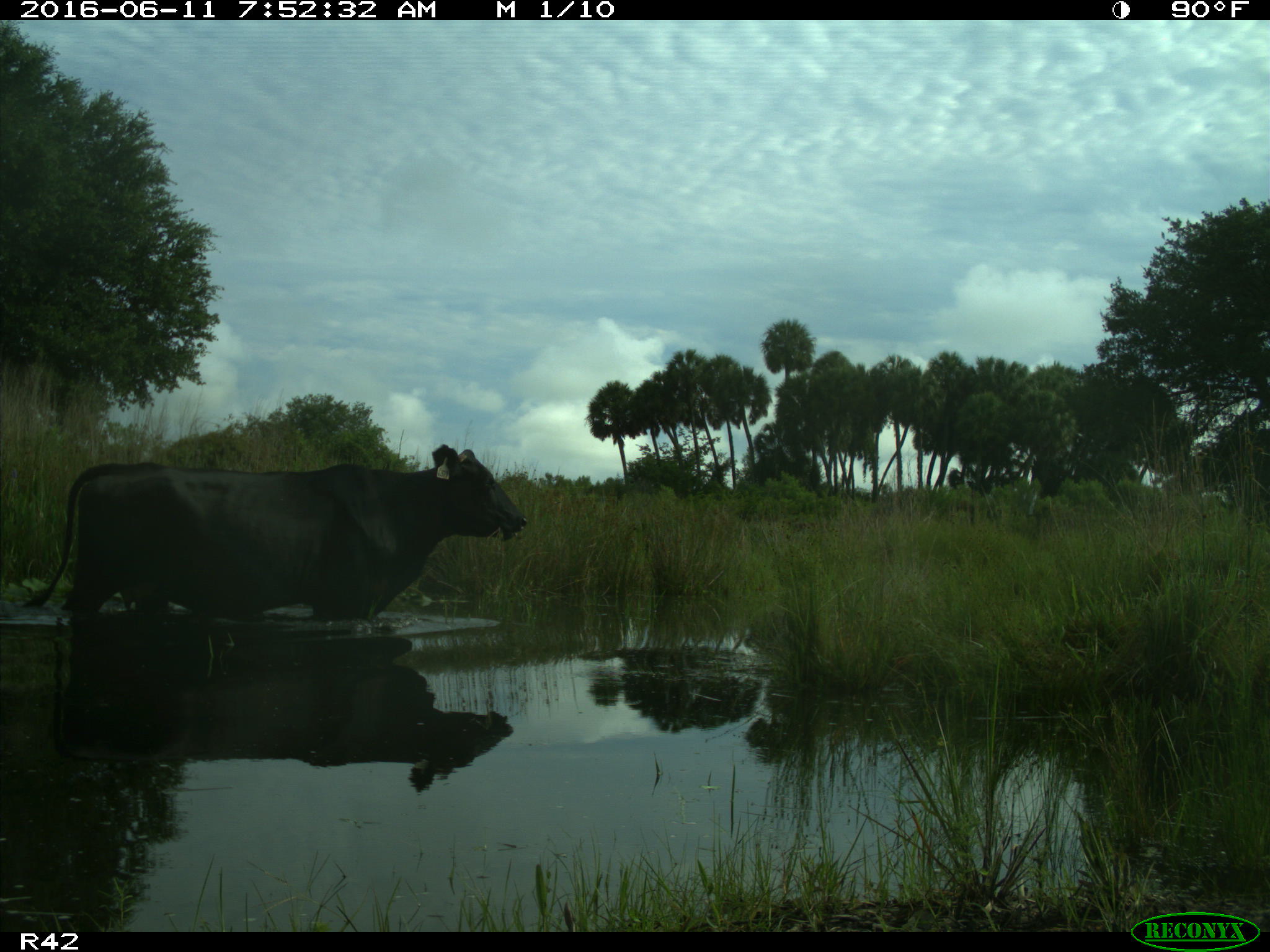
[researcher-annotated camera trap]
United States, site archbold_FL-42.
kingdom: Animalia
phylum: Chordata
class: Mammalia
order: Artiodactyla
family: Bovidae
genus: Bos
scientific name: Bos taurus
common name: domestic cow